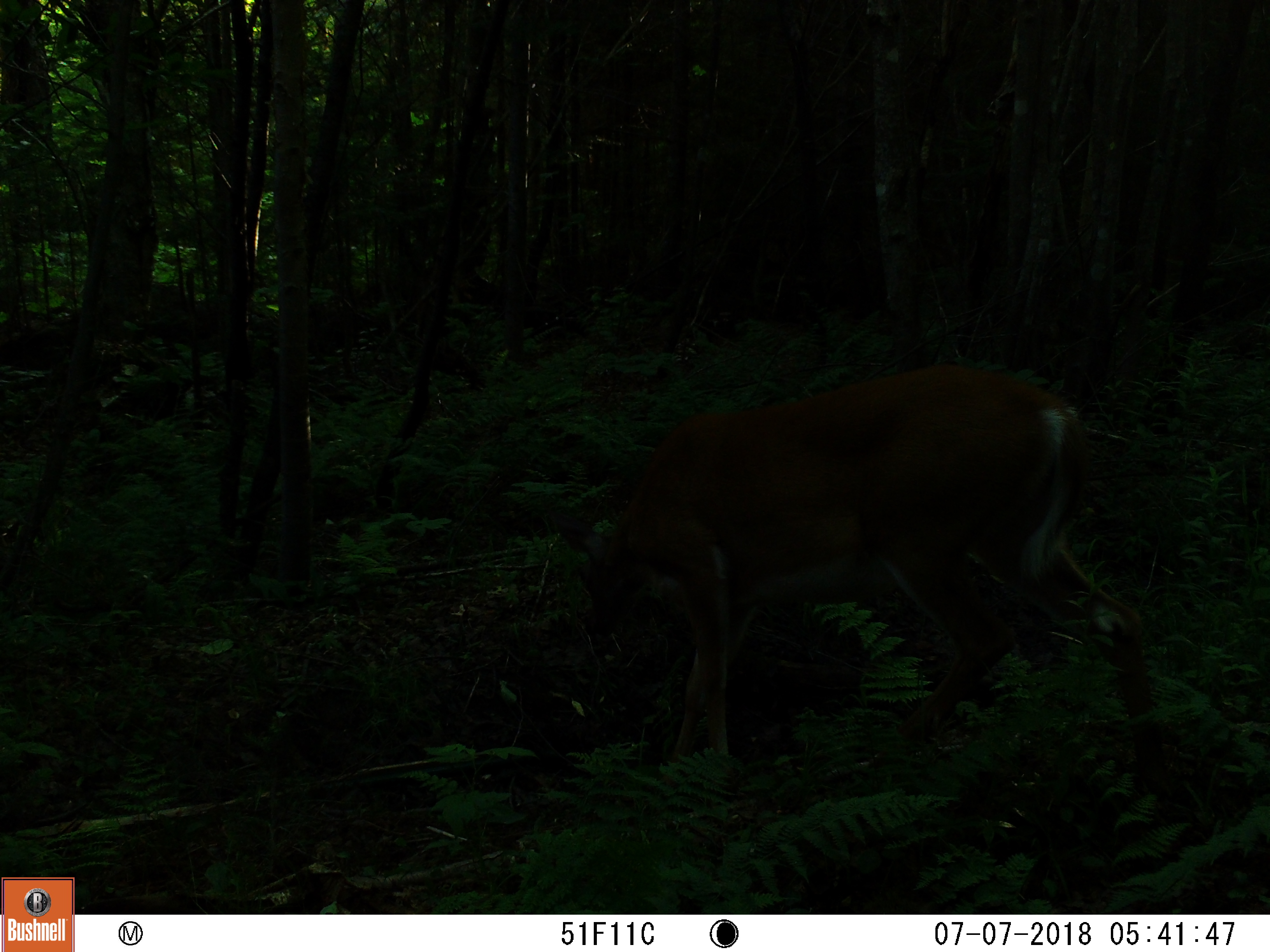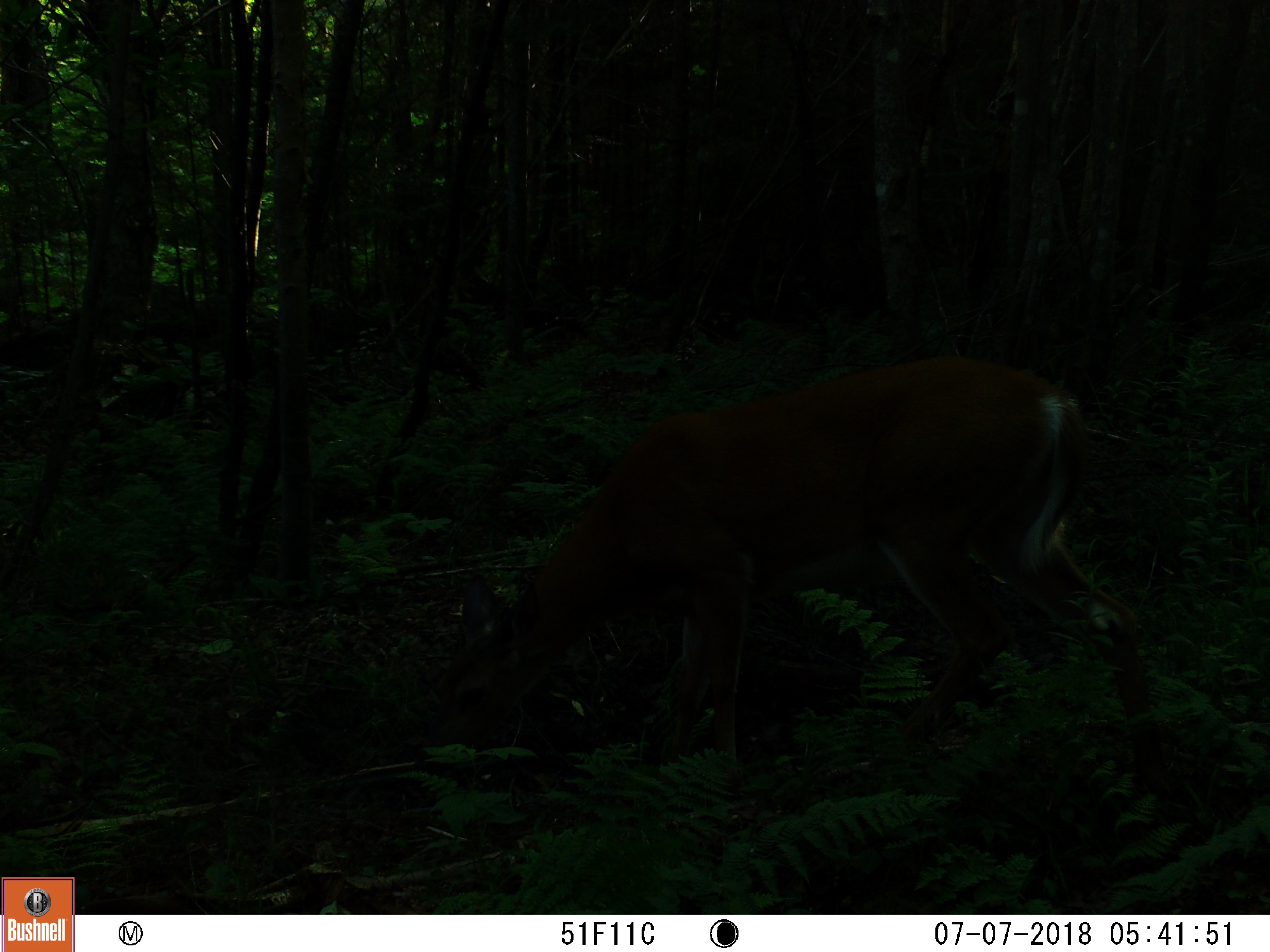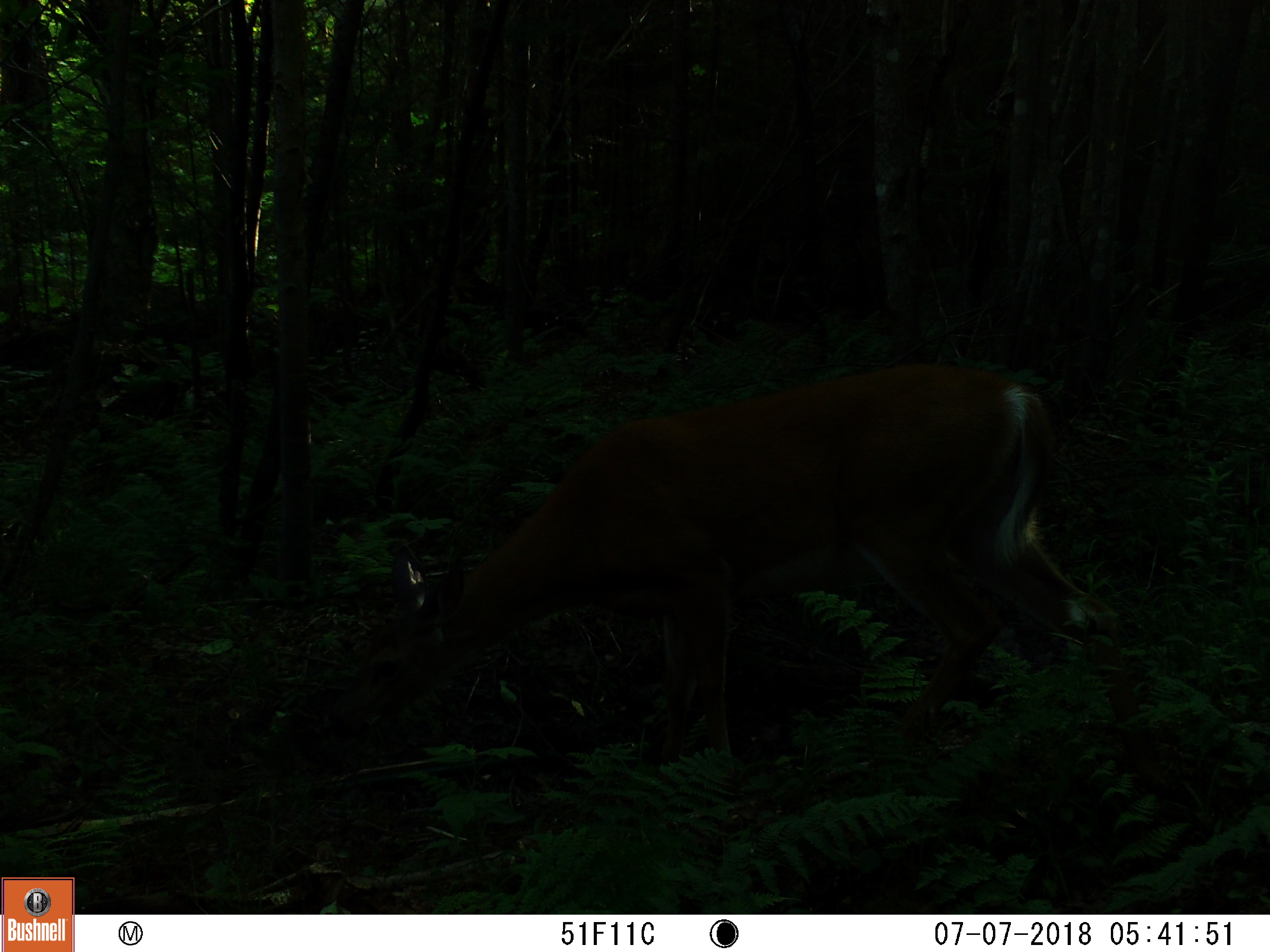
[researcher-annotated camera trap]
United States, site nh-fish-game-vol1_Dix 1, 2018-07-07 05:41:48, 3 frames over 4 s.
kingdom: Animalia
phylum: Chordata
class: Mammalia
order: Artiodactyla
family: Cervidae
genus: Odocoileus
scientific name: Odocoileus virginianus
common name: white-tailed deer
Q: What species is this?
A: White-tailed deer (Odocoileus virginianus).